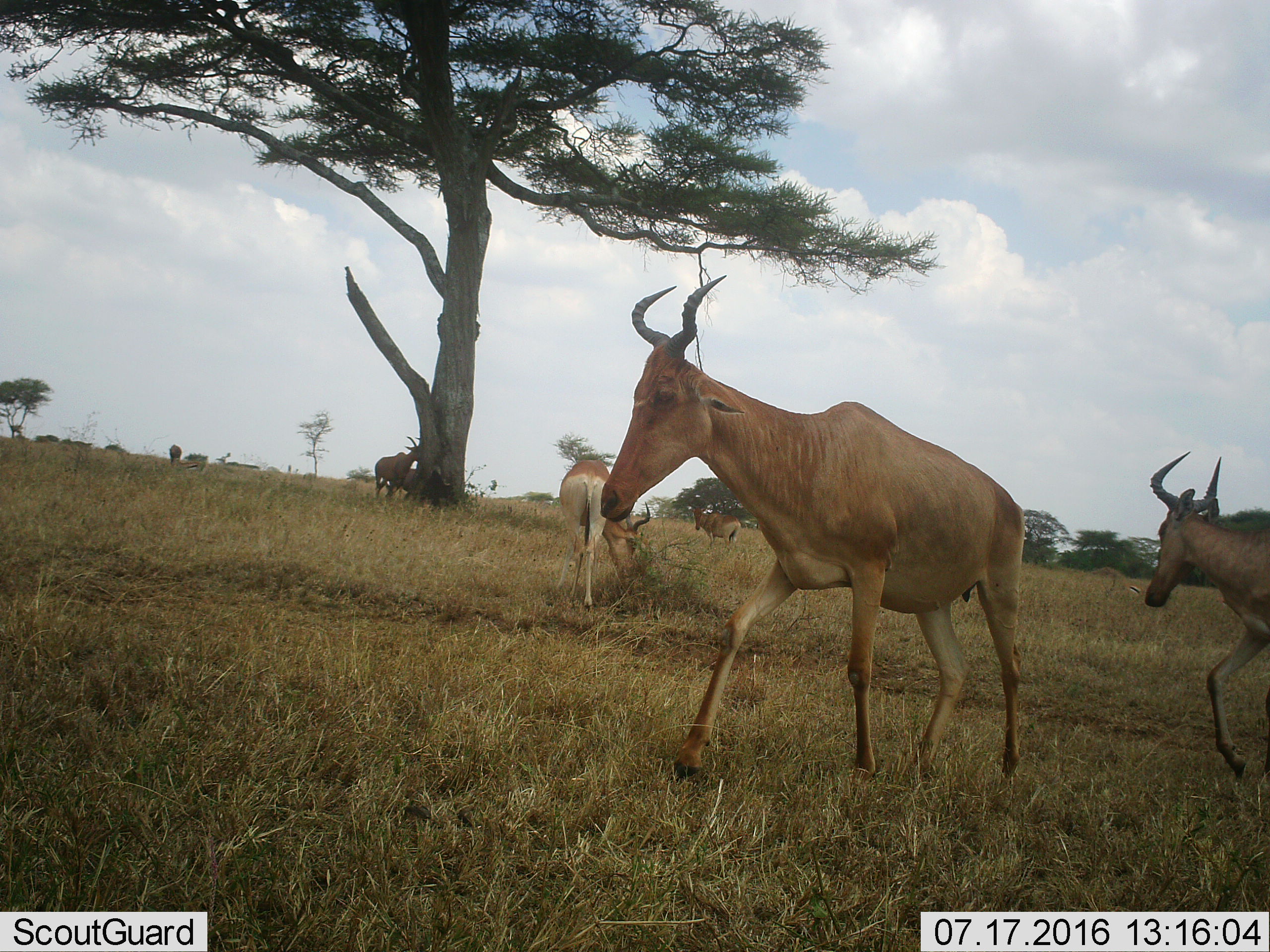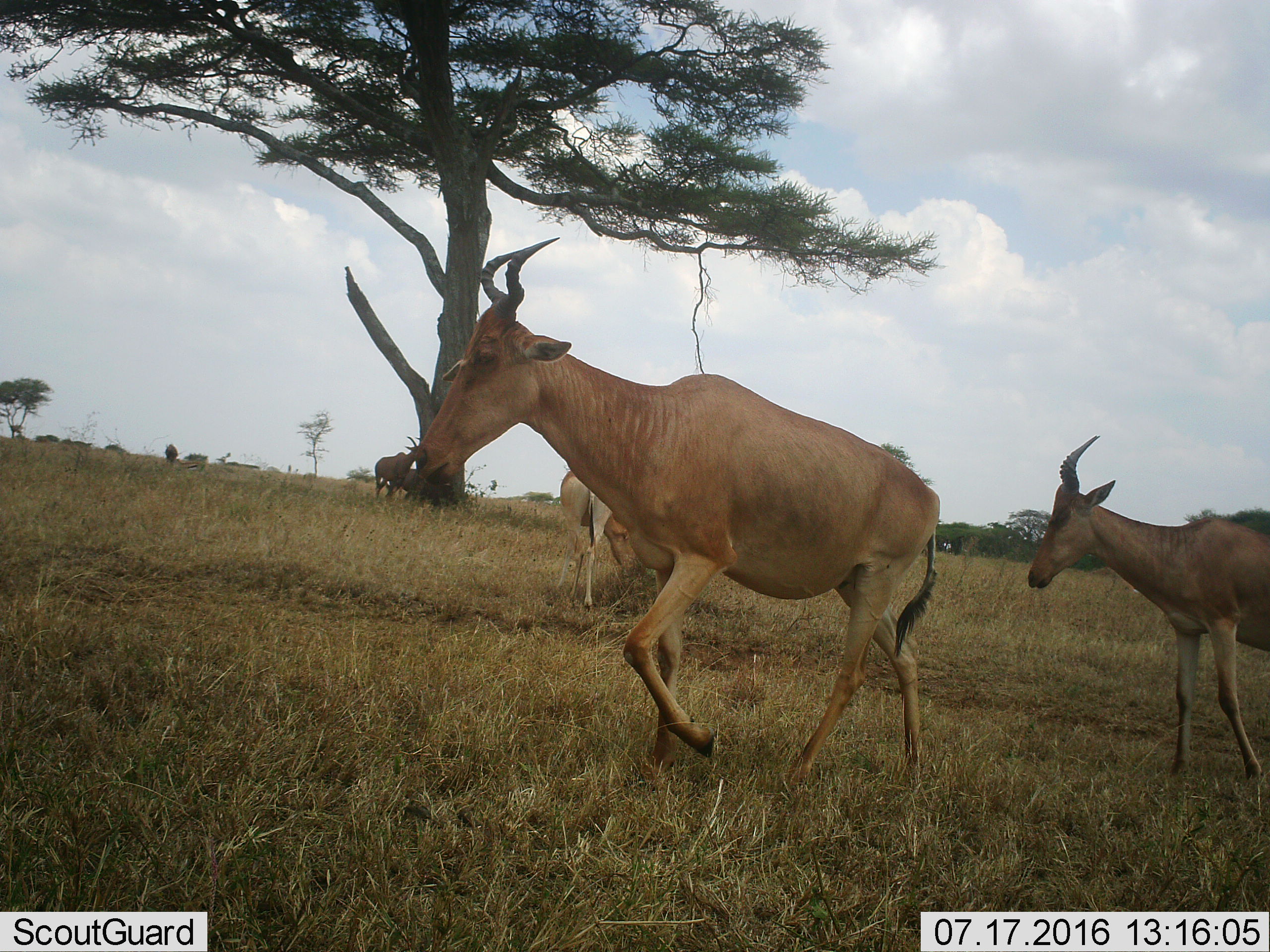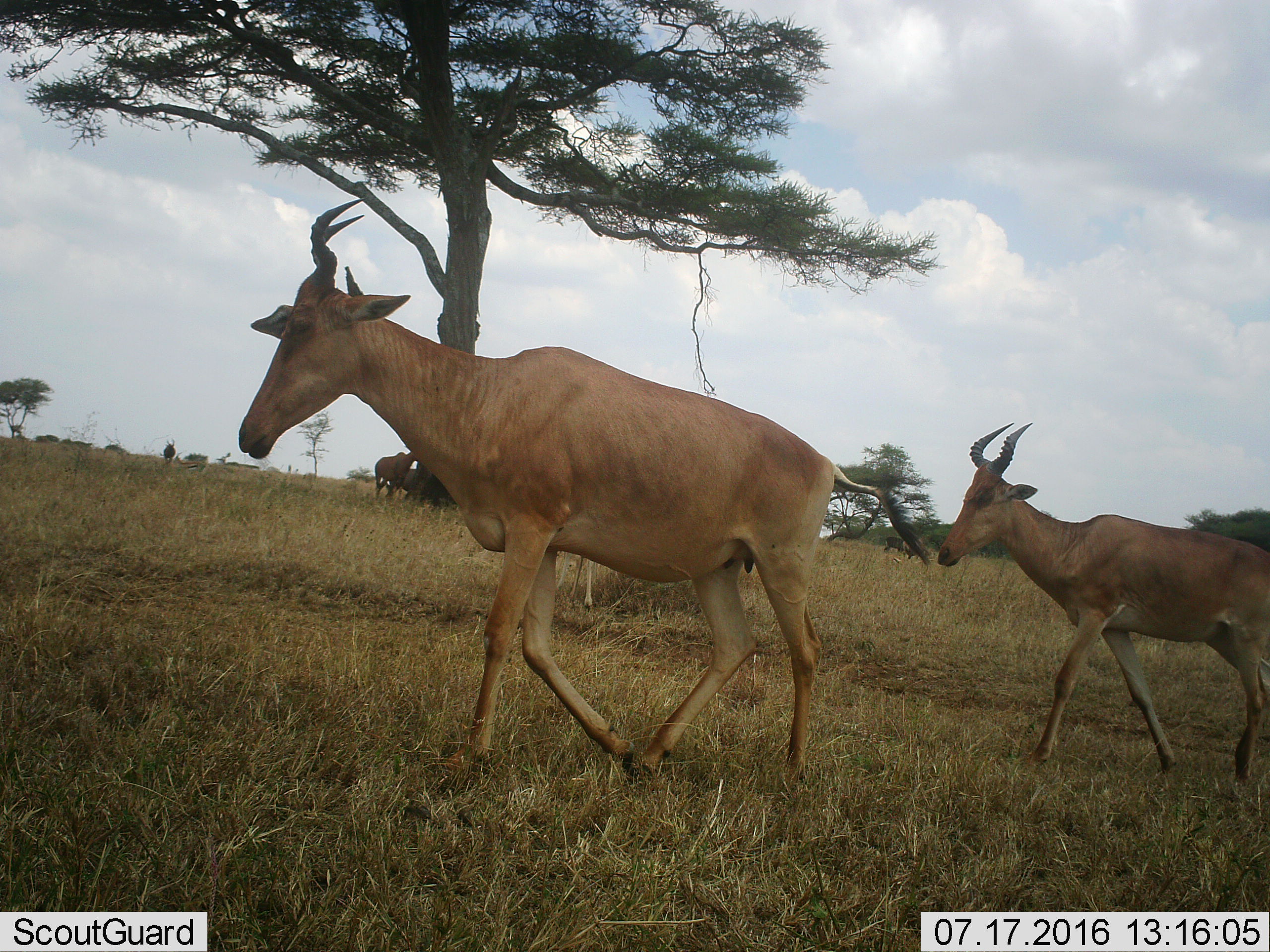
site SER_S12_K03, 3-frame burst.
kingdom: Animalia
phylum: Chordata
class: Mammalia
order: Artiodactyla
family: Bovidae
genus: Alcelaphus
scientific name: Alcelaphus buselaphus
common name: hartebeest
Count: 6.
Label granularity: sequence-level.